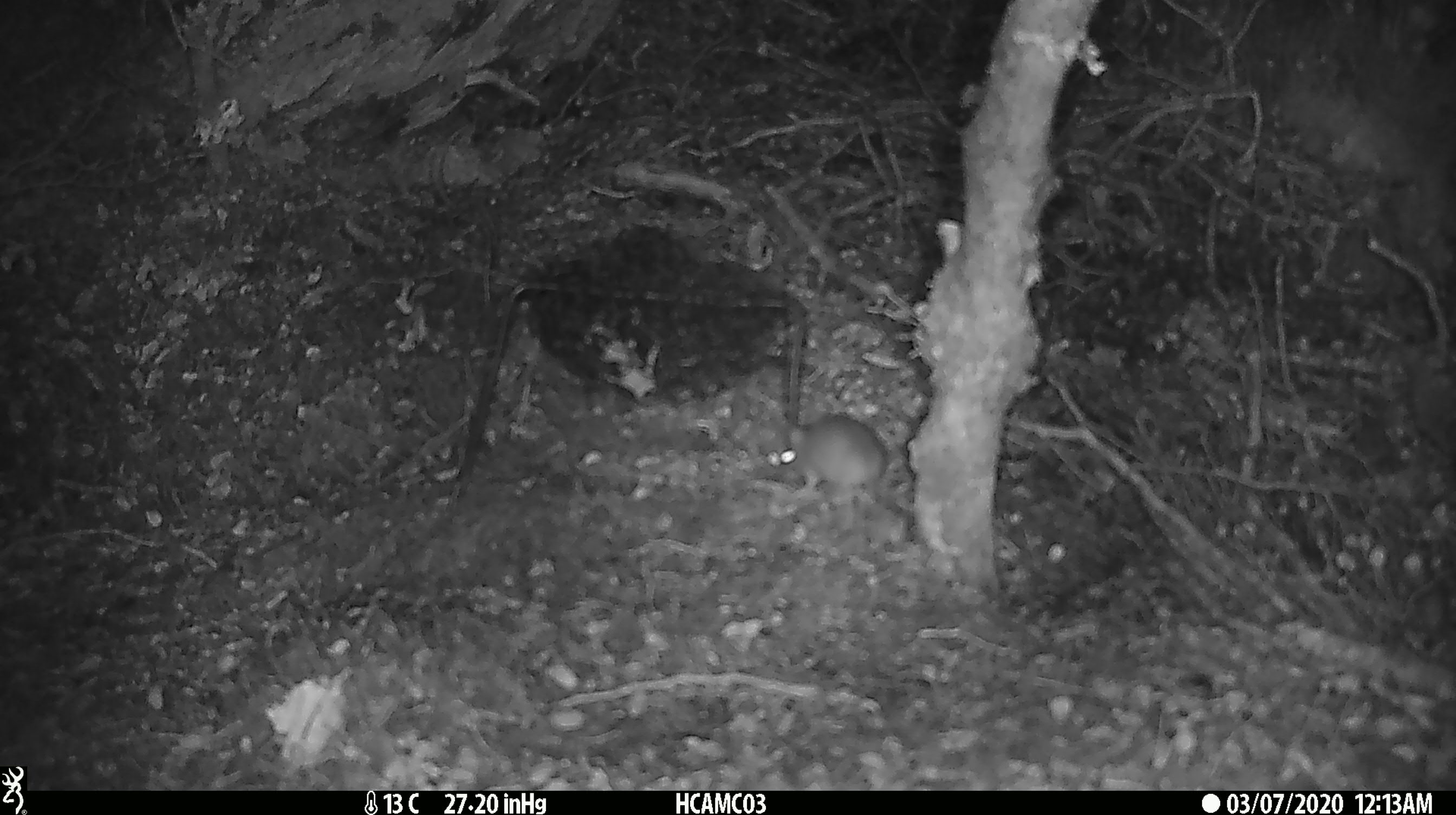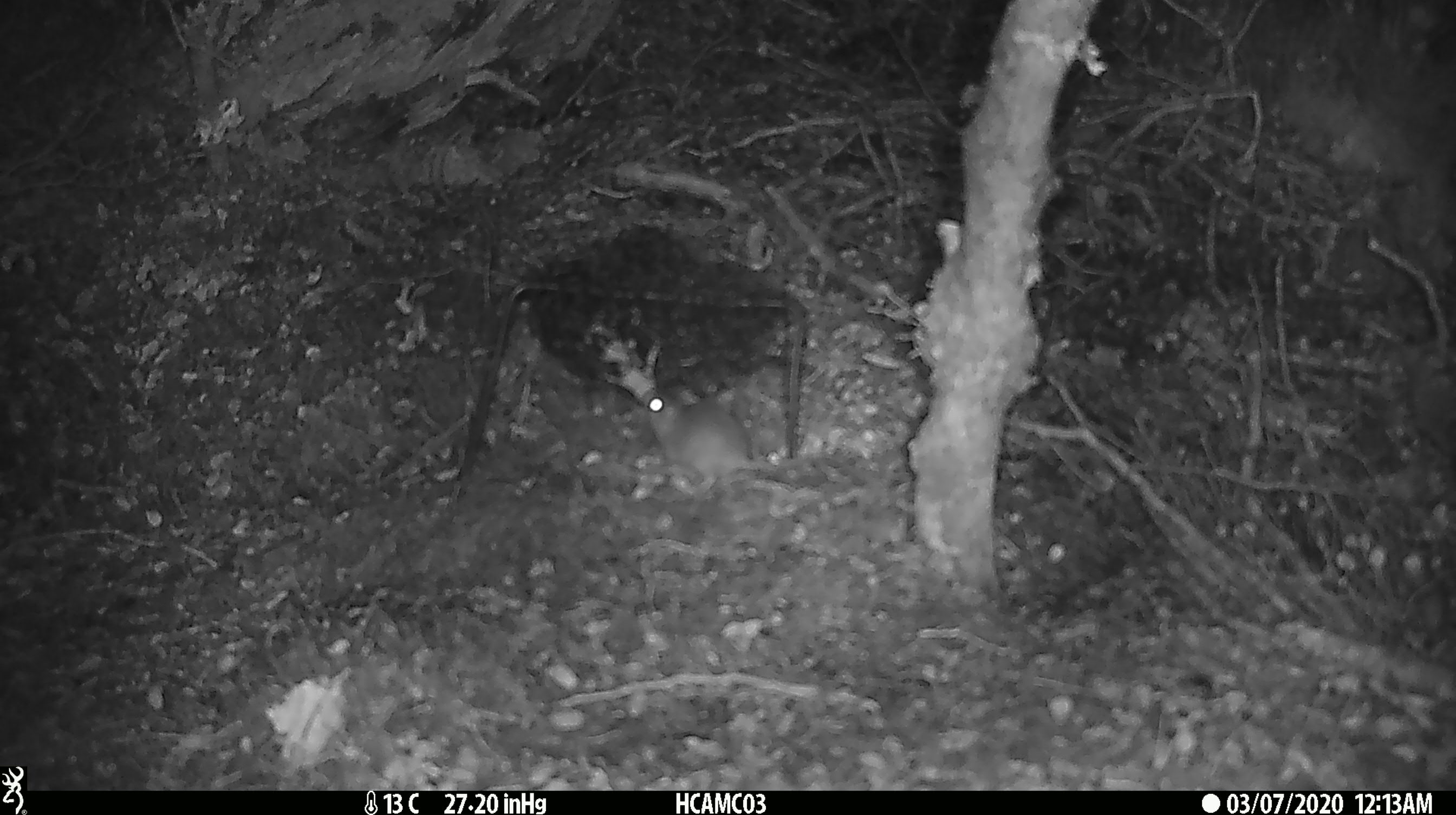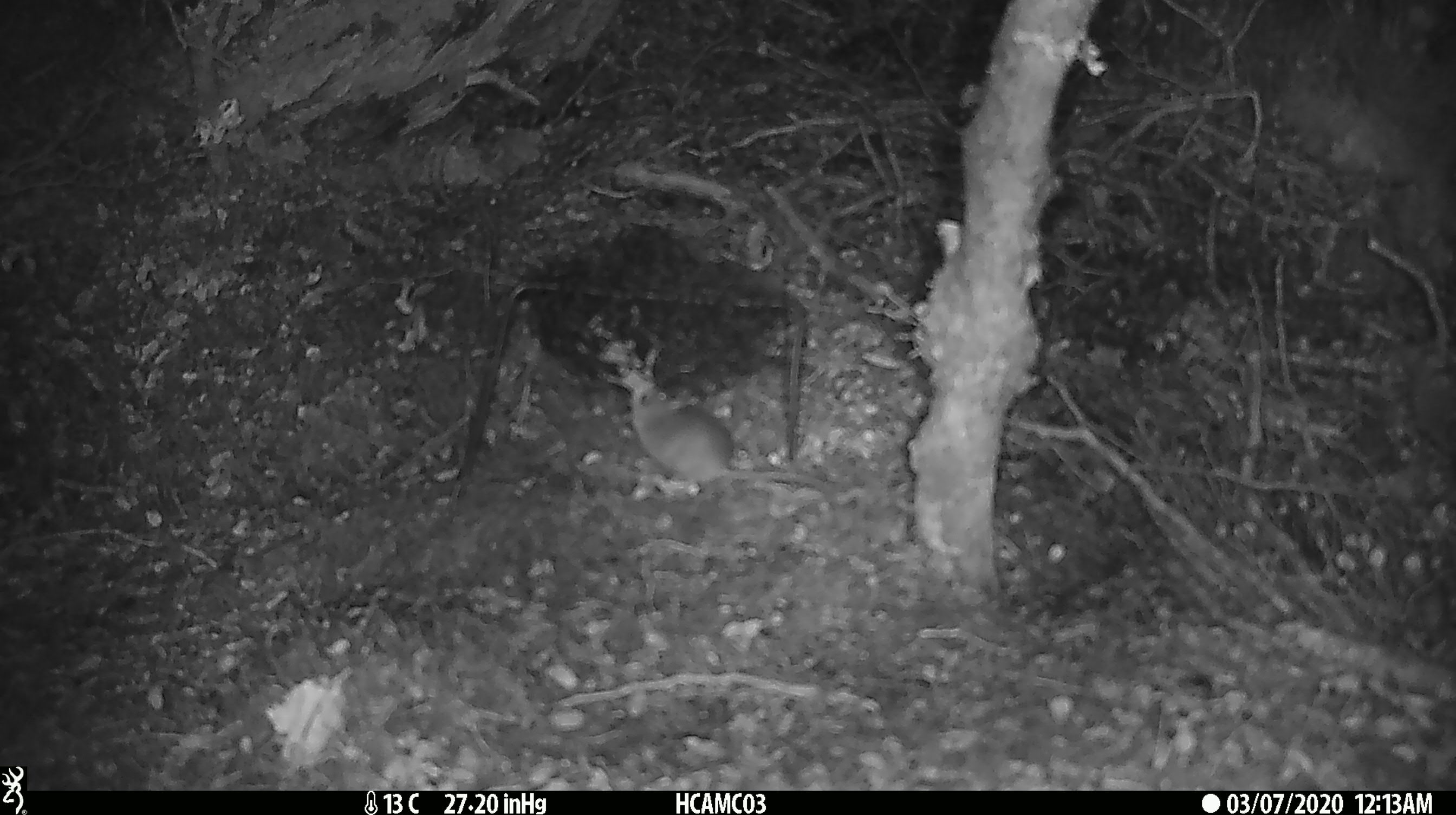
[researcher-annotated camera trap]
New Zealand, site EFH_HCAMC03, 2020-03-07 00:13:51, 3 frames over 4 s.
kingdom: Animalia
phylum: Chordata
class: Mammalia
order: Rodentia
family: Muridae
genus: Mus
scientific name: Mus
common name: mouse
Mouse (Mus).